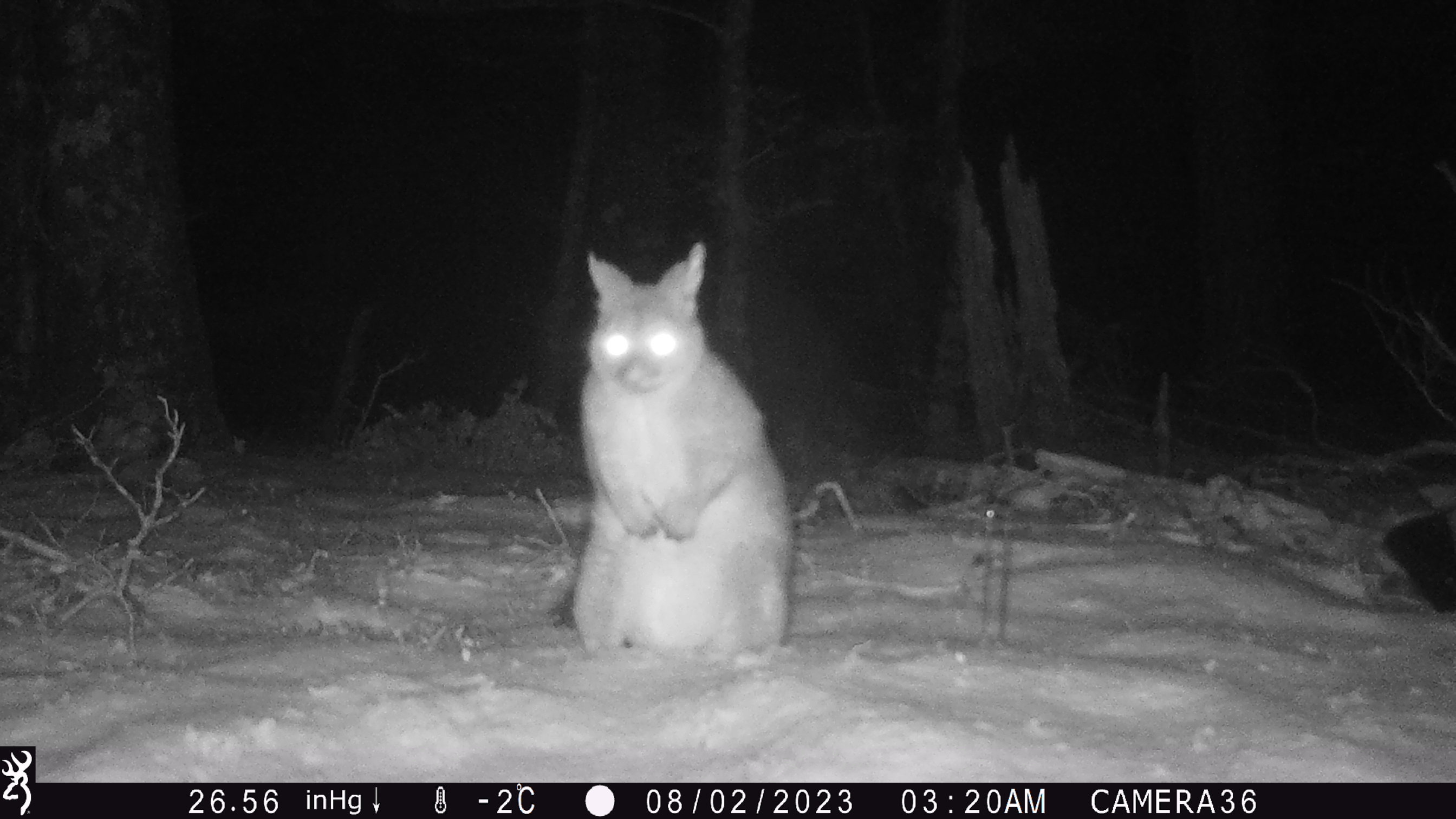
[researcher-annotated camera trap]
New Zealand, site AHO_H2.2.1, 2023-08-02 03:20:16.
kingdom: Animalia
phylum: Chordata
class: Mammalia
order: Carnivora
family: Mustelidae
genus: Mustela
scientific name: Mustela erminea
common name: stoat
Stoat (Mustela erminea).